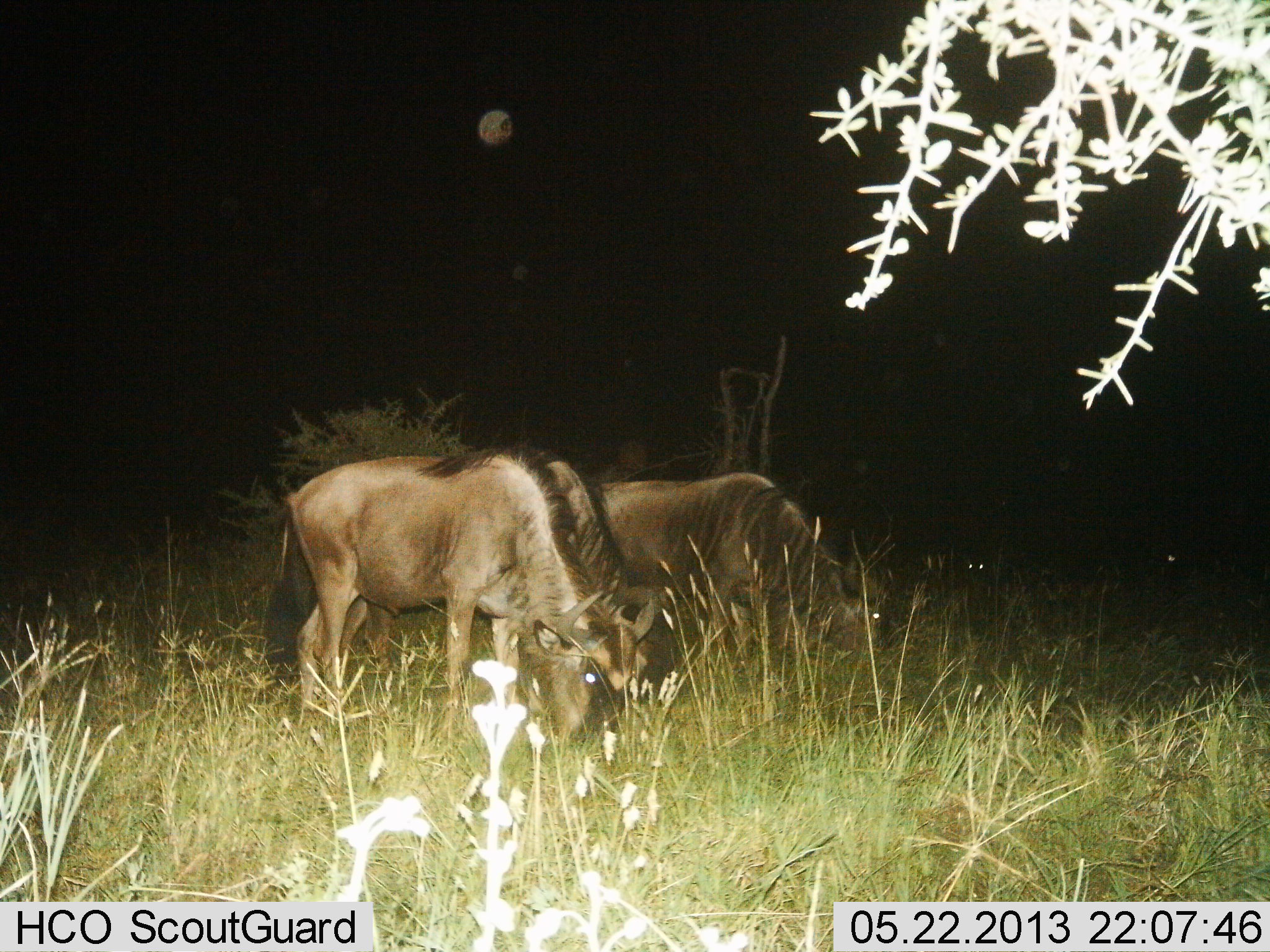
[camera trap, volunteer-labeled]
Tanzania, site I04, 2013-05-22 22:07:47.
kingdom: Animalia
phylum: Chordata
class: Mammalia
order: Artiodactyla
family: Bovidae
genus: Connochaetes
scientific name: Connochaetes taurinus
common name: blue wildebeest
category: wildebeest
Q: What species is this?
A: Wildebeest (blue wildebeest) (Connochaetes taurinus).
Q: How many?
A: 3.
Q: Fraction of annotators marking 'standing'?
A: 17%.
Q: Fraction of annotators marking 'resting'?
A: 8%.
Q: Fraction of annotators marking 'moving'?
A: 4%.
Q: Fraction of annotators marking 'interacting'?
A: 0%.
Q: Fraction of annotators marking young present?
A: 0%.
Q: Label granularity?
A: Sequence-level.